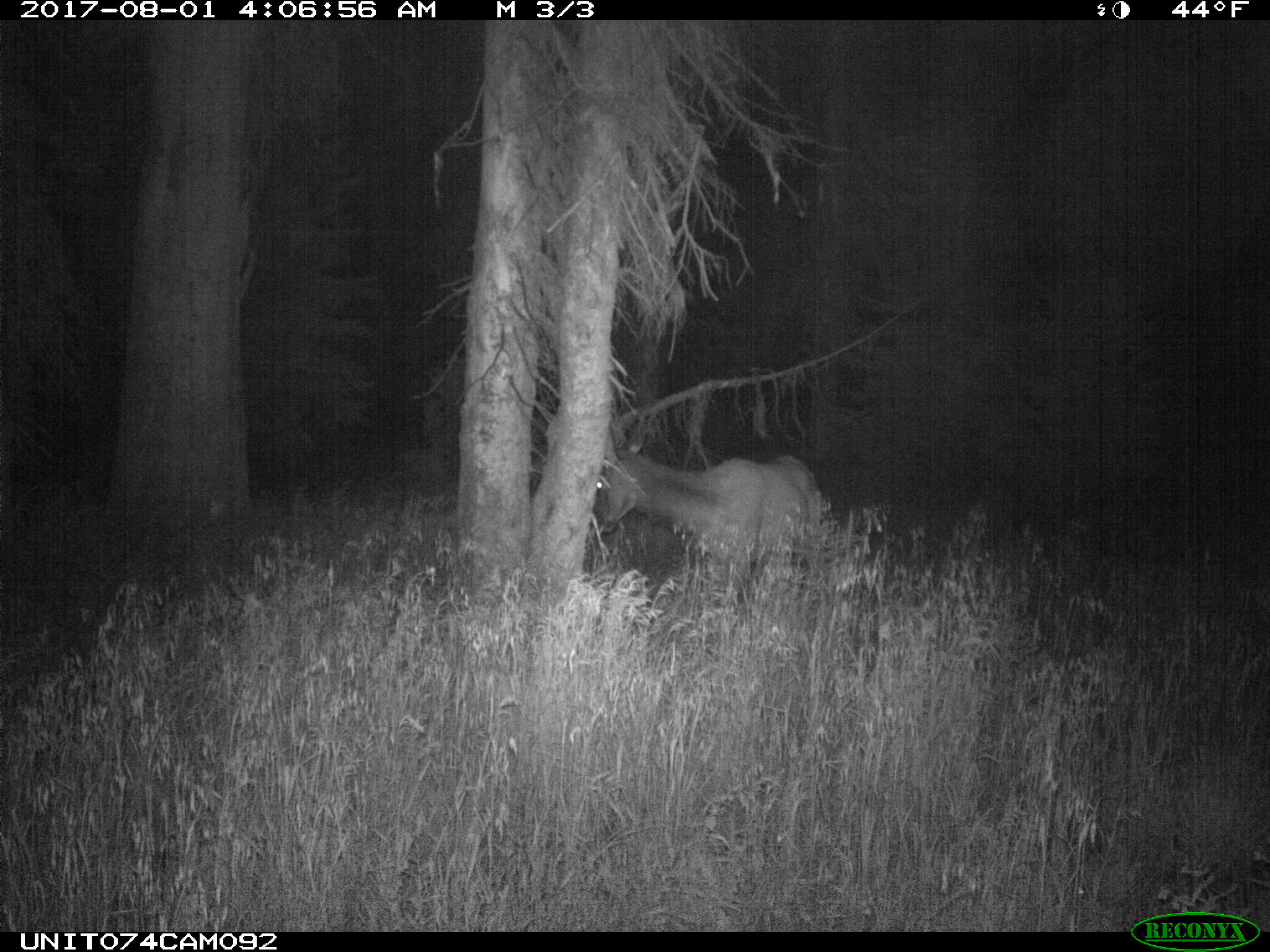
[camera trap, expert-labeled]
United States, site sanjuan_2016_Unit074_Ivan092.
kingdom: Animalia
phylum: Chordata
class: Mammalia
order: Artiodactyla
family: Cervidae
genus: Cervus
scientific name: Cervus elaphus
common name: red deer